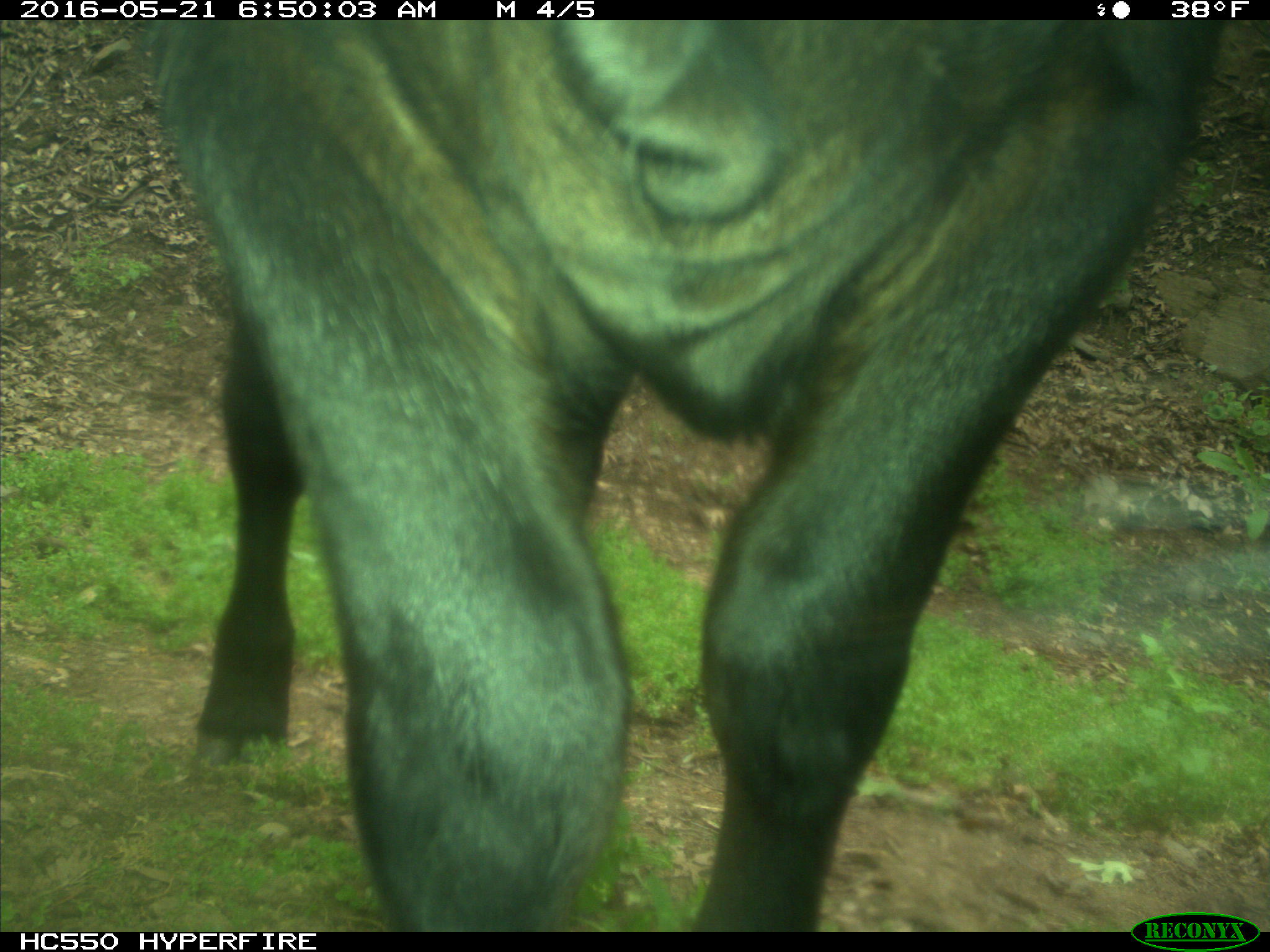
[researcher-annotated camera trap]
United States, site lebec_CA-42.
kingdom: Animalia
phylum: Chordata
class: Mammalia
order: Artiodactyla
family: Bovidae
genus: Bos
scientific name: Bos taurus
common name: domestic cow